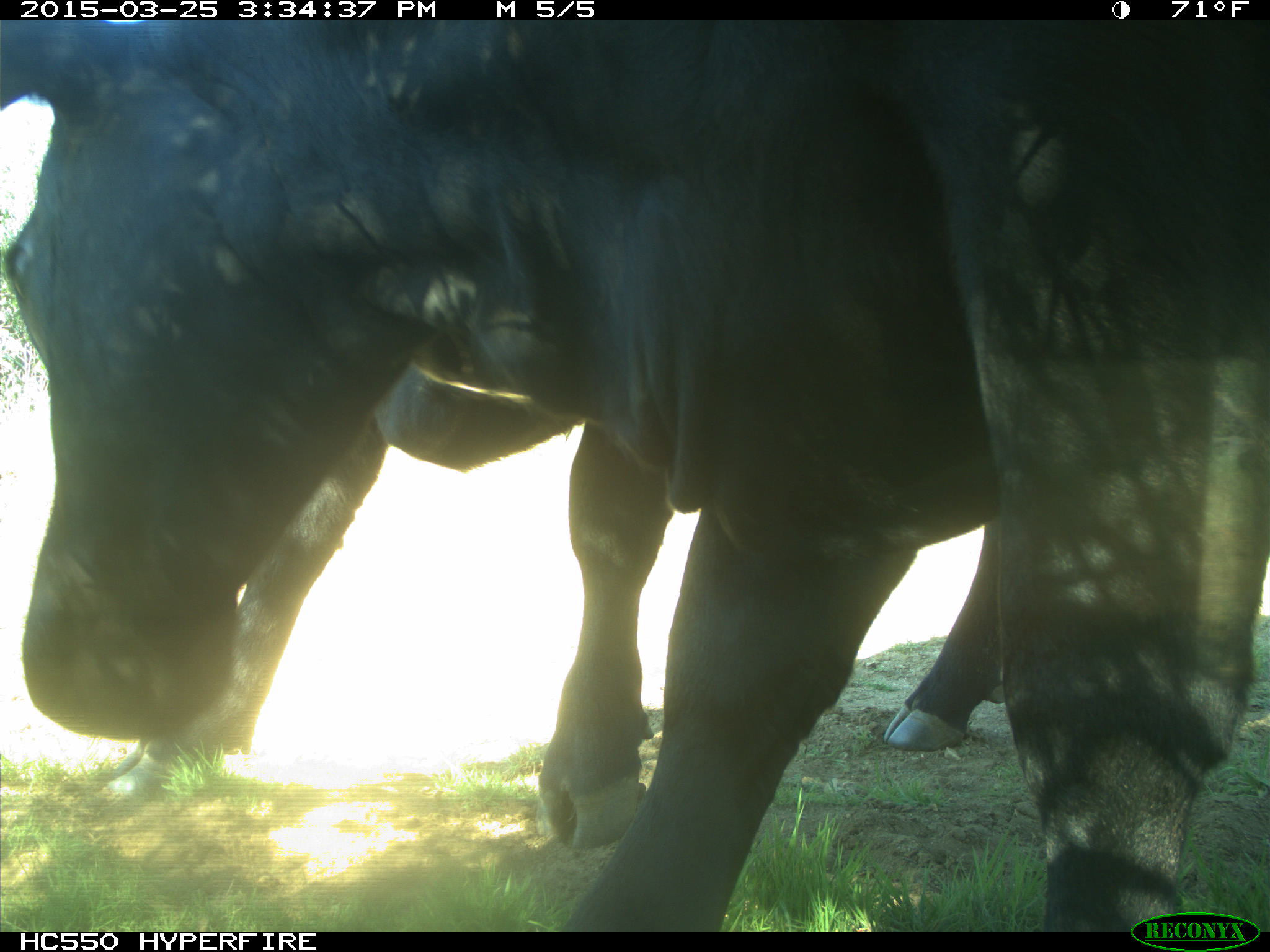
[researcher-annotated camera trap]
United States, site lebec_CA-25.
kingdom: Animalia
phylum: Chordata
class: Mammalia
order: Artiodactyla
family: Bovidae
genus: Bos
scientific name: Bos taurus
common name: domestic cow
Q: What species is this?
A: Bos taurus (domestic cow).